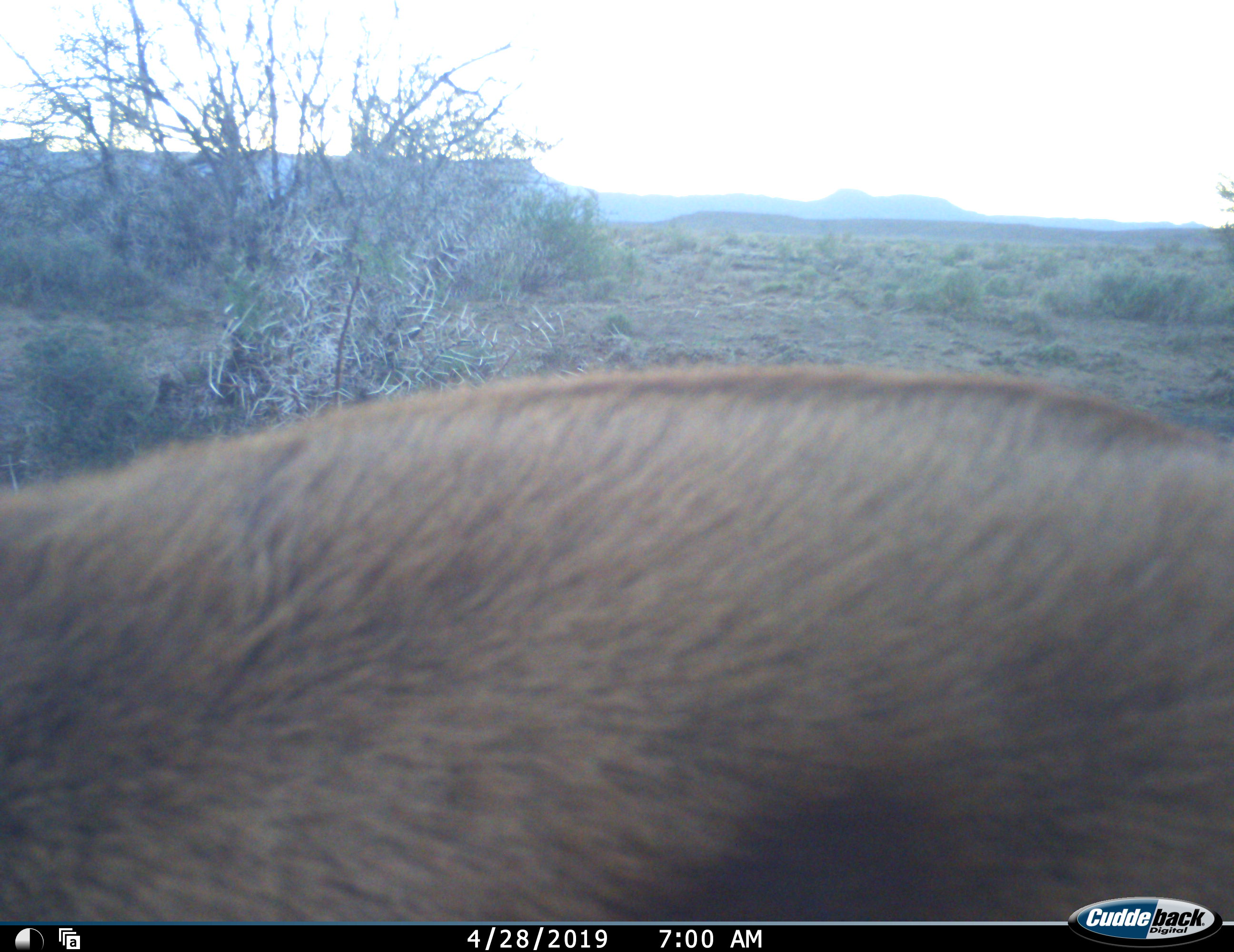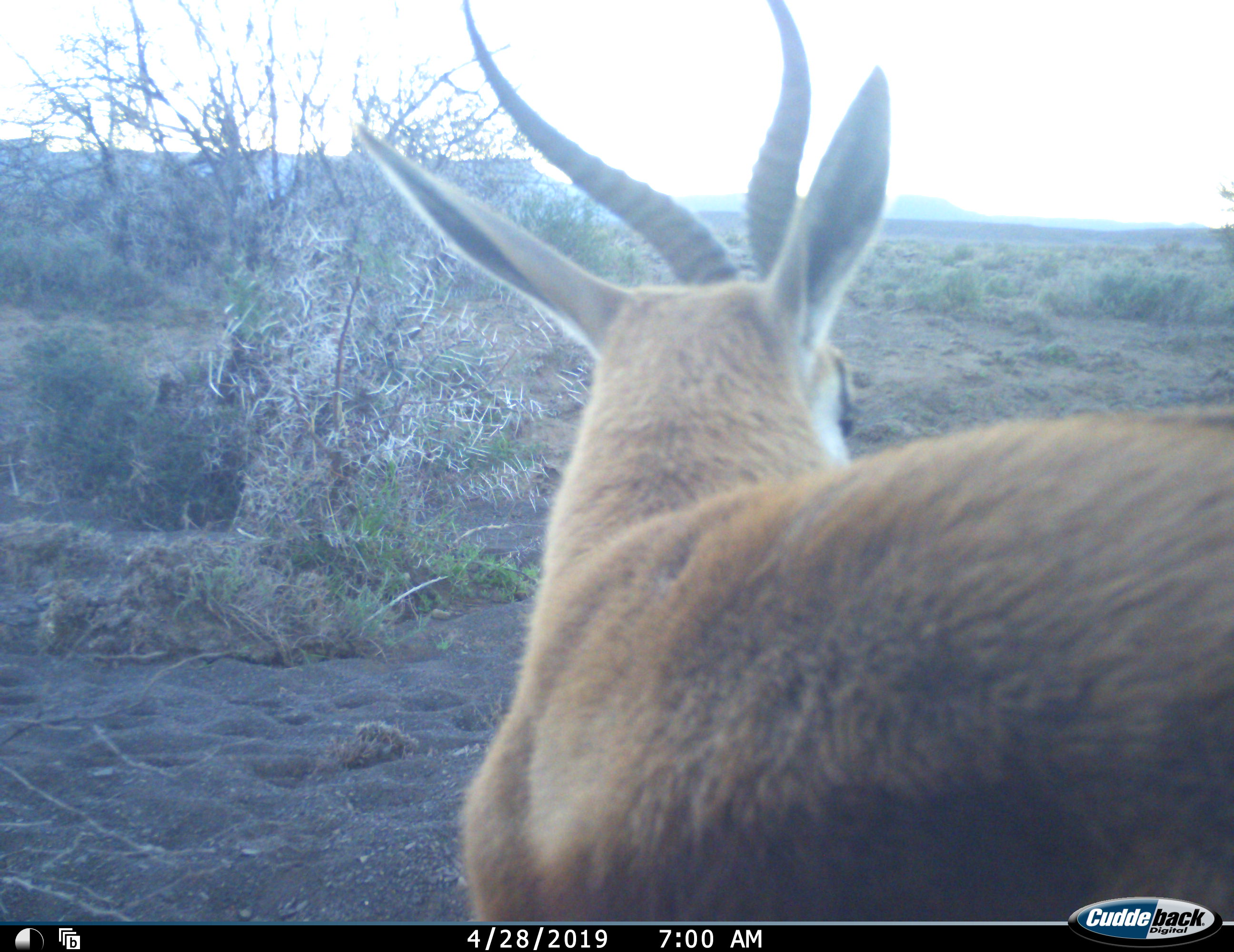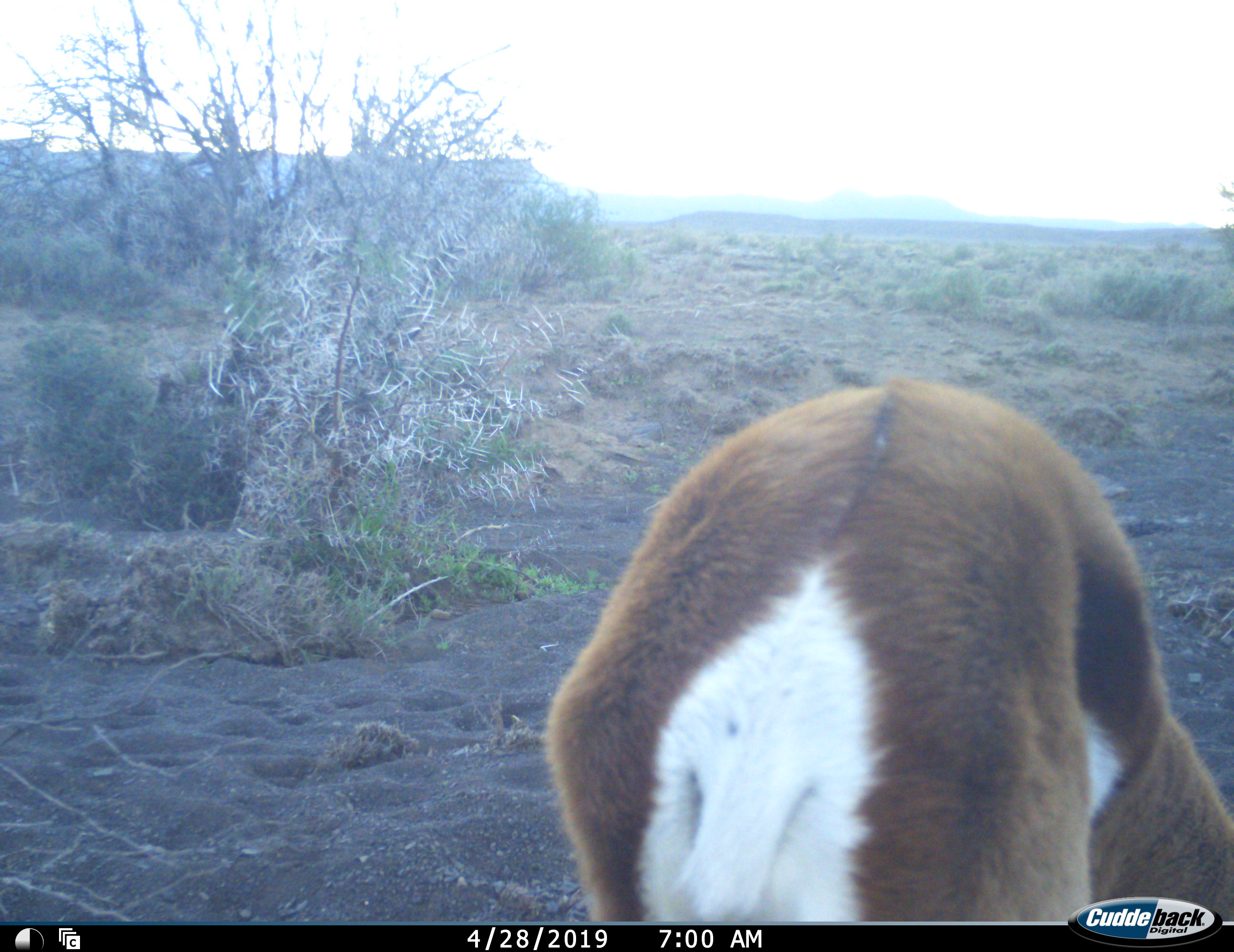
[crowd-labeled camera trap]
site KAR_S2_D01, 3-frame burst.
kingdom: Animalia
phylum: Chordata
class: Mammalia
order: Artiodactyla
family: Bovidae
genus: Antidorcas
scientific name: Antidorcas marsupialis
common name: springbok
Springbok (Antidorcas marsupialis), count 1. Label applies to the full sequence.